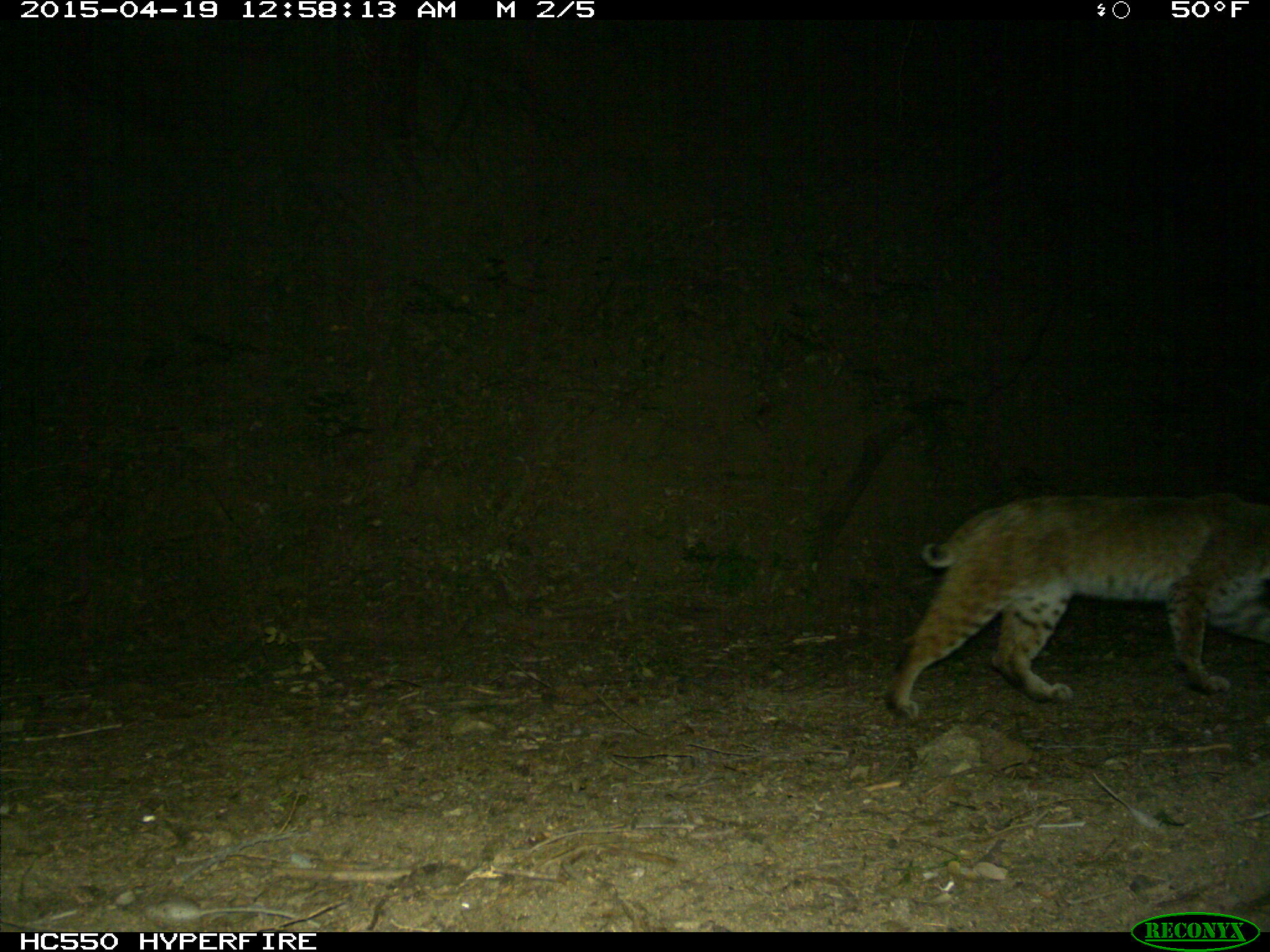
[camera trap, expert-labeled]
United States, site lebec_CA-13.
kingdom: Animalia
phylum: Chordata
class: Mammalia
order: Carnivora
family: Felidae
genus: Lynx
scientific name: Lynx rufus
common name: bobcat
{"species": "Lynx rufus (bobcat)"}